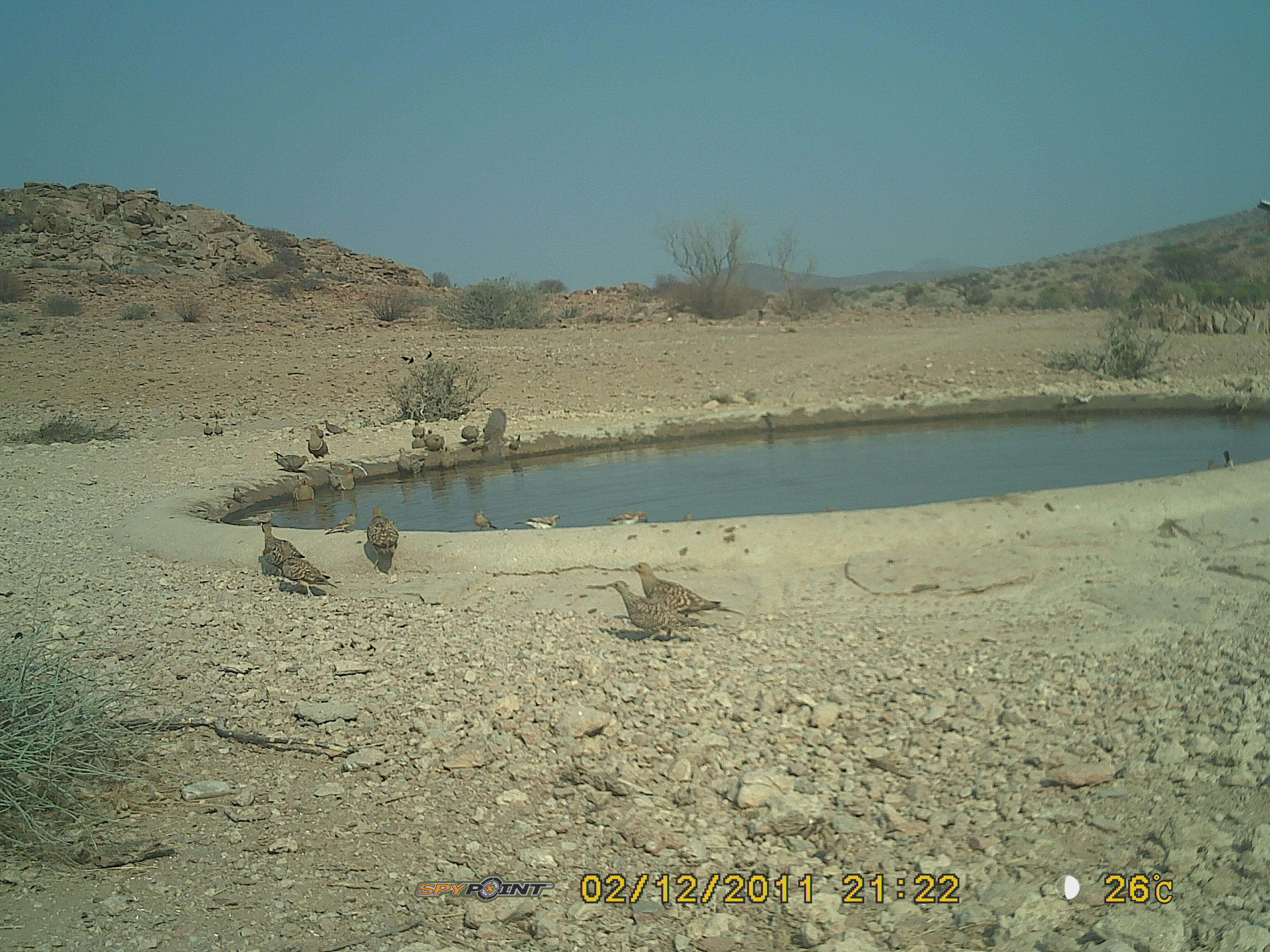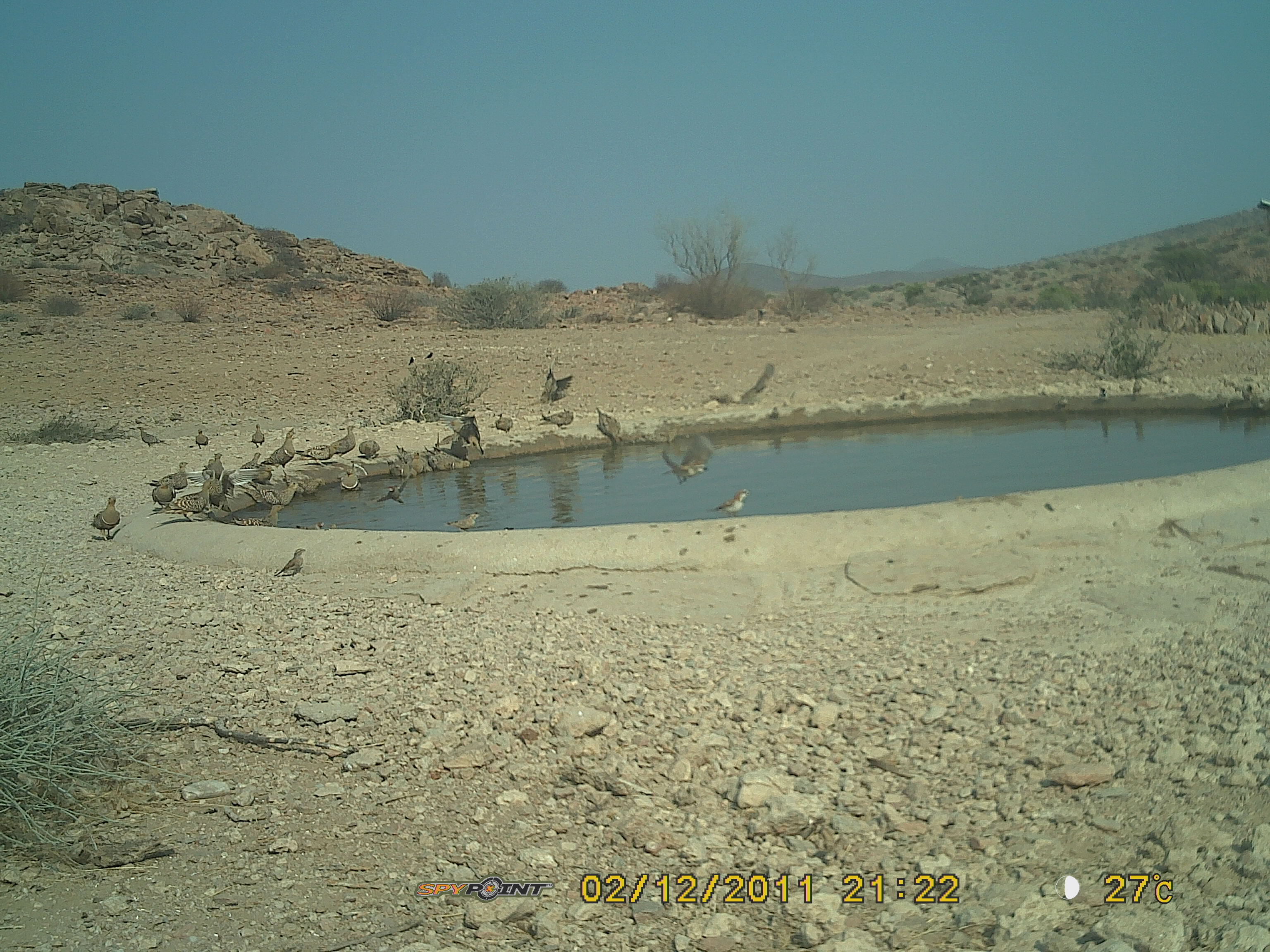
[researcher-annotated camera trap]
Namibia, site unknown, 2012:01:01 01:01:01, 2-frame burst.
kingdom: Animalia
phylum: Chordata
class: Aves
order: Pterocliformes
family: Pteroclidae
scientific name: Pteroclidae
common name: sandgrouse